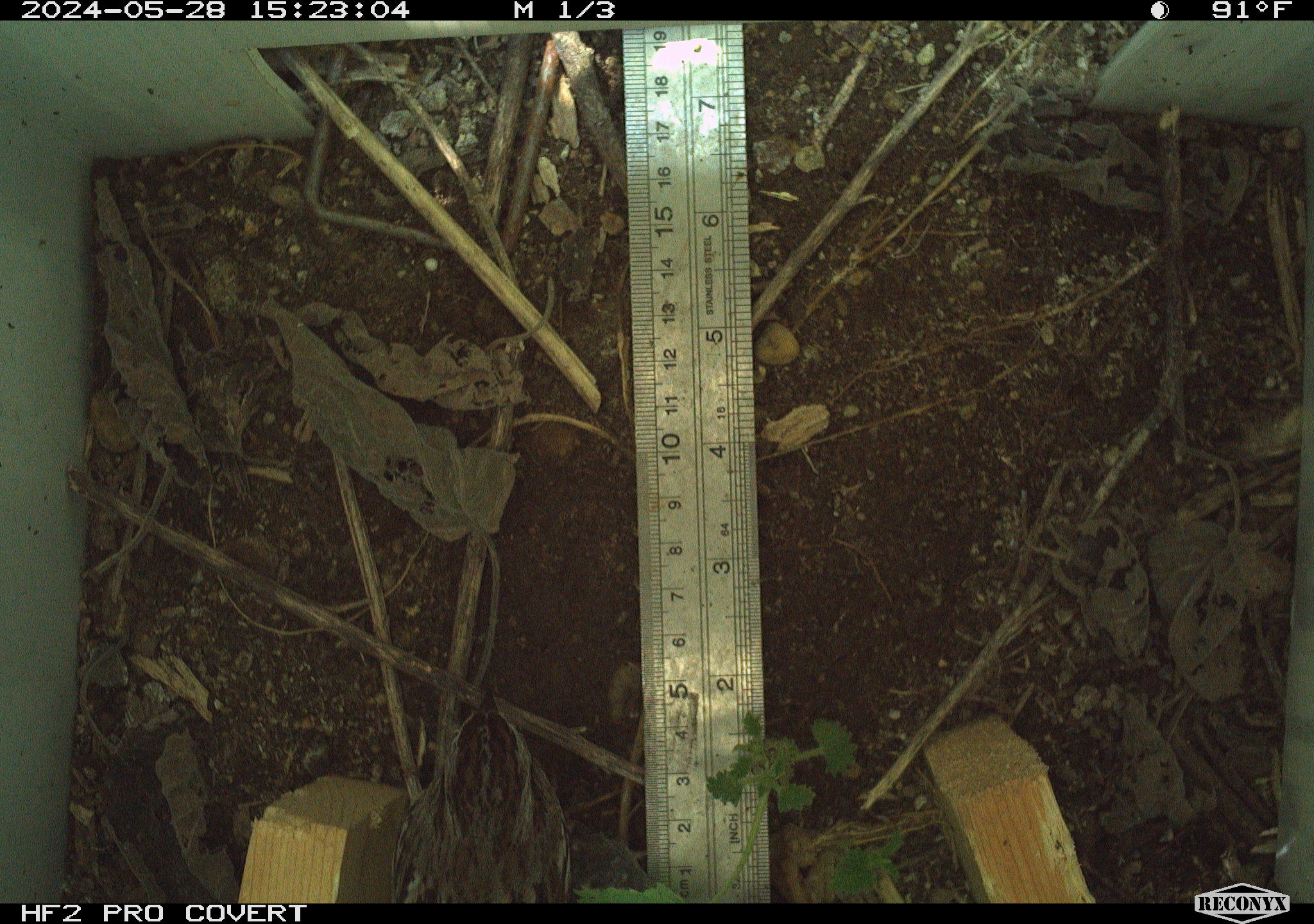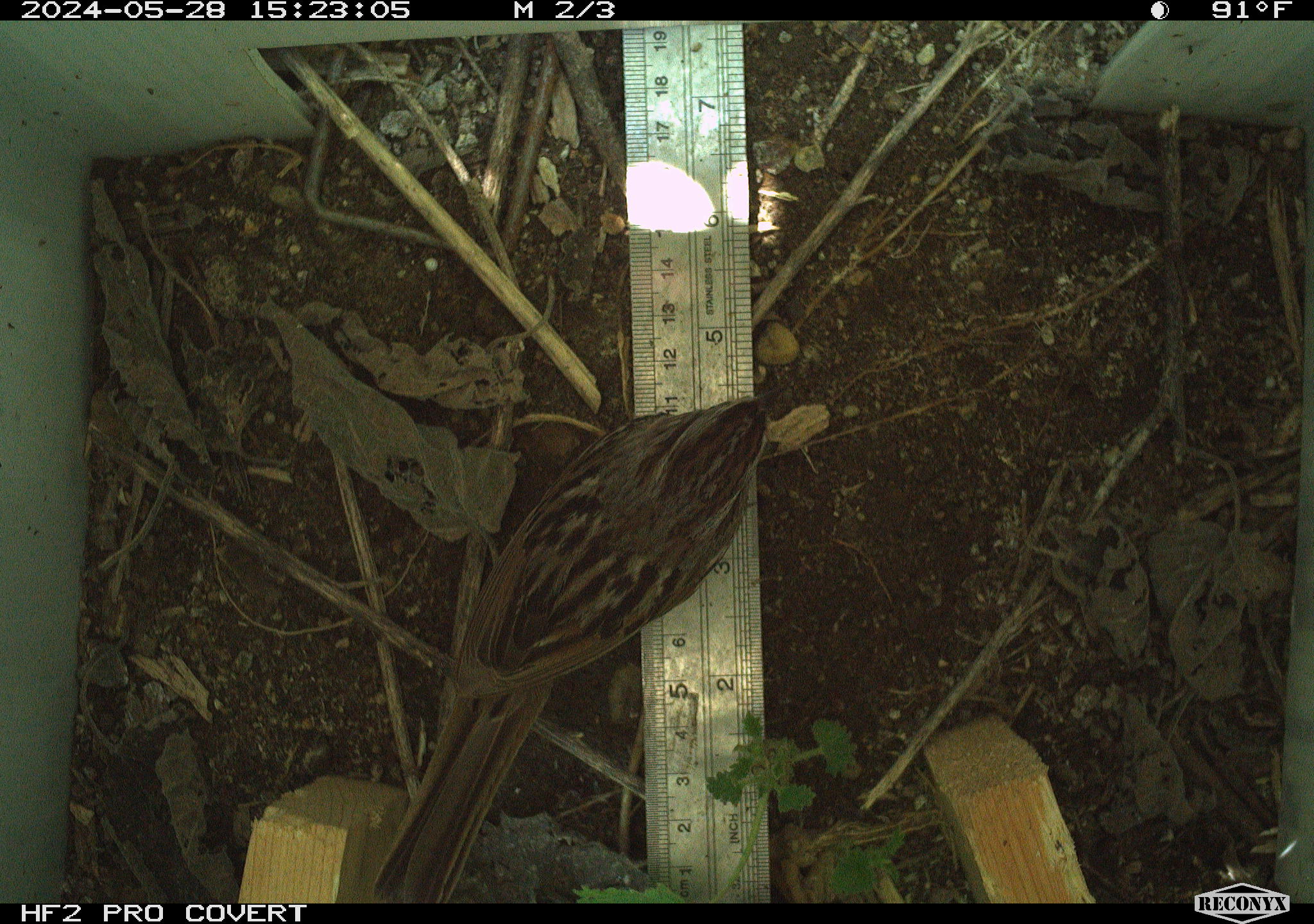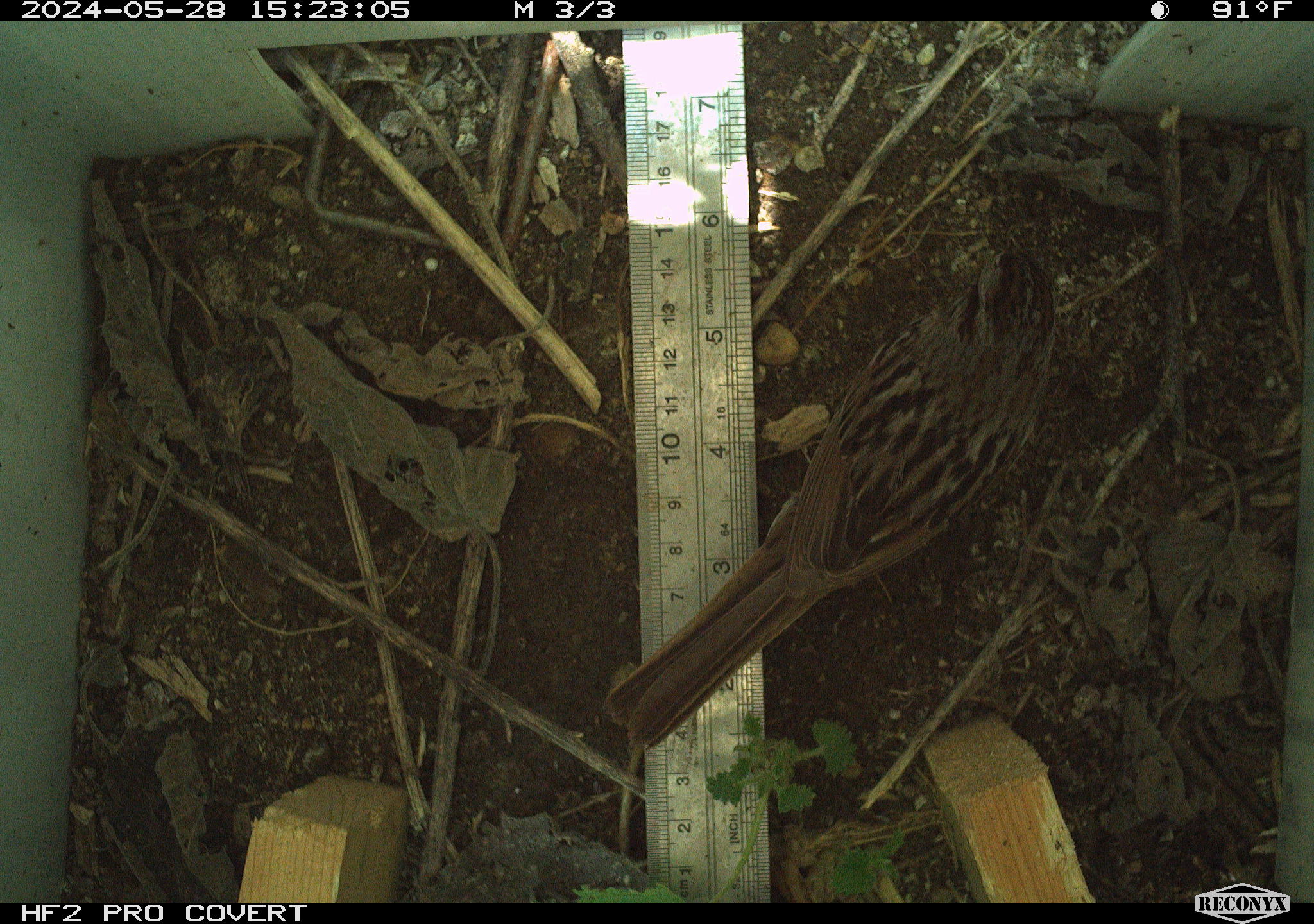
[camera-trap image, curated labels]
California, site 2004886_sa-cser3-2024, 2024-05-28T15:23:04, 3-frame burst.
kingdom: Animalia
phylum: Chordata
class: Aves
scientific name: Aves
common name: bird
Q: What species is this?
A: Bird (Aves).